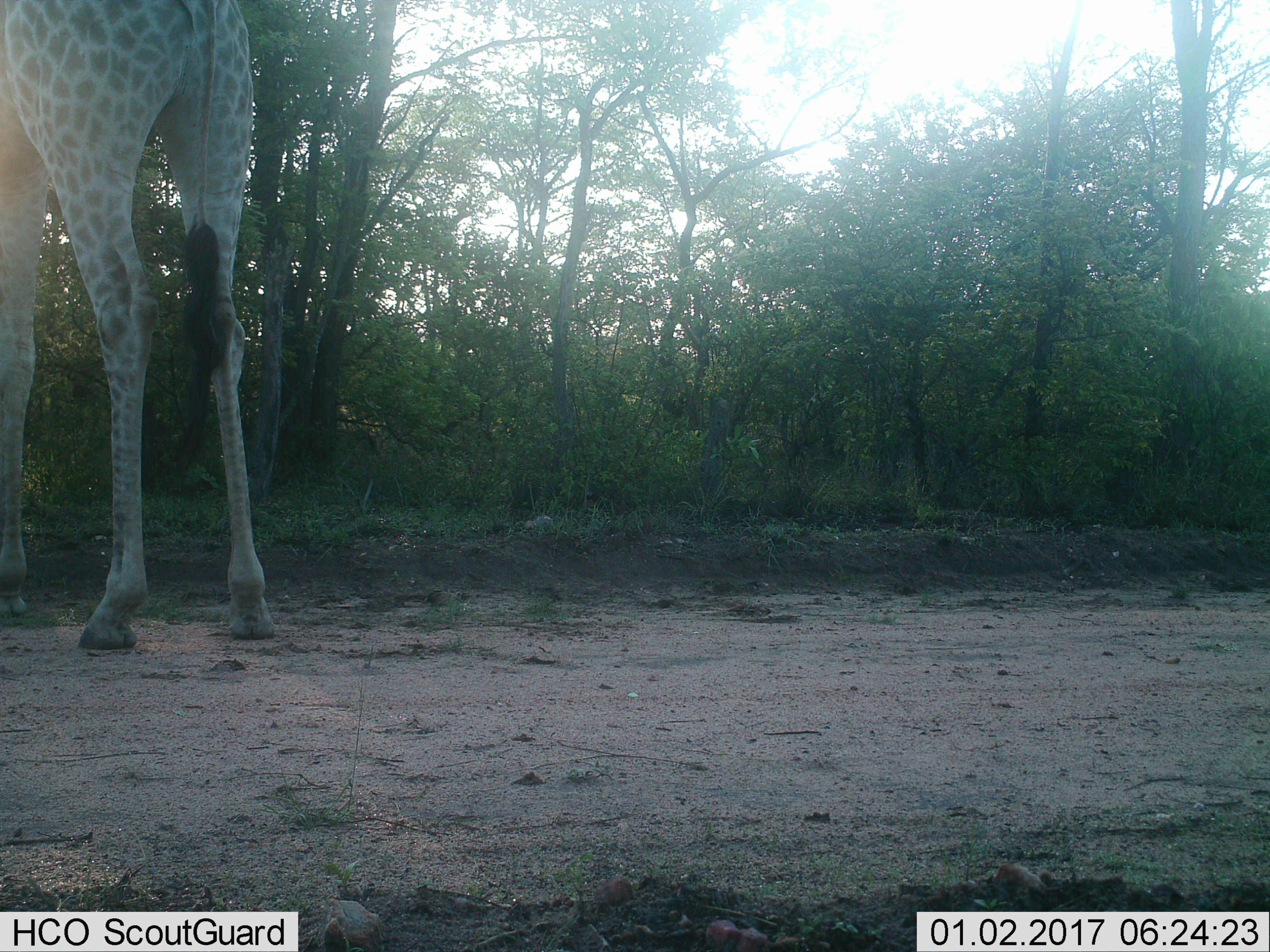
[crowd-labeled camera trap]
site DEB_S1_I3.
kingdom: Animalia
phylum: Chordata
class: Mammalia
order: Artiodactyla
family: Giraffidae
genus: Giraffa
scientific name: Giraffa camelopardalis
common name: giraffe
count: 1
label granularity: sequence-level